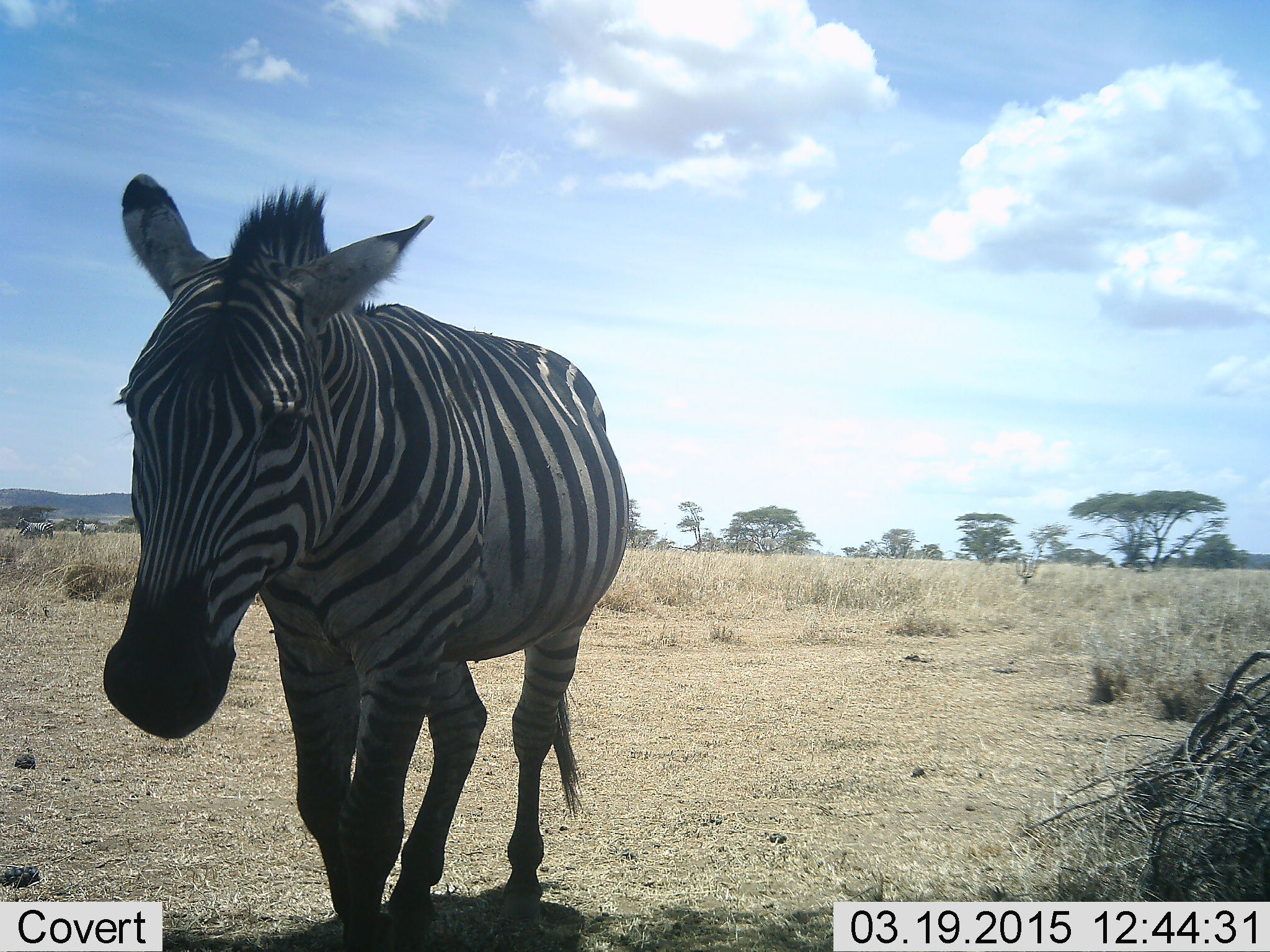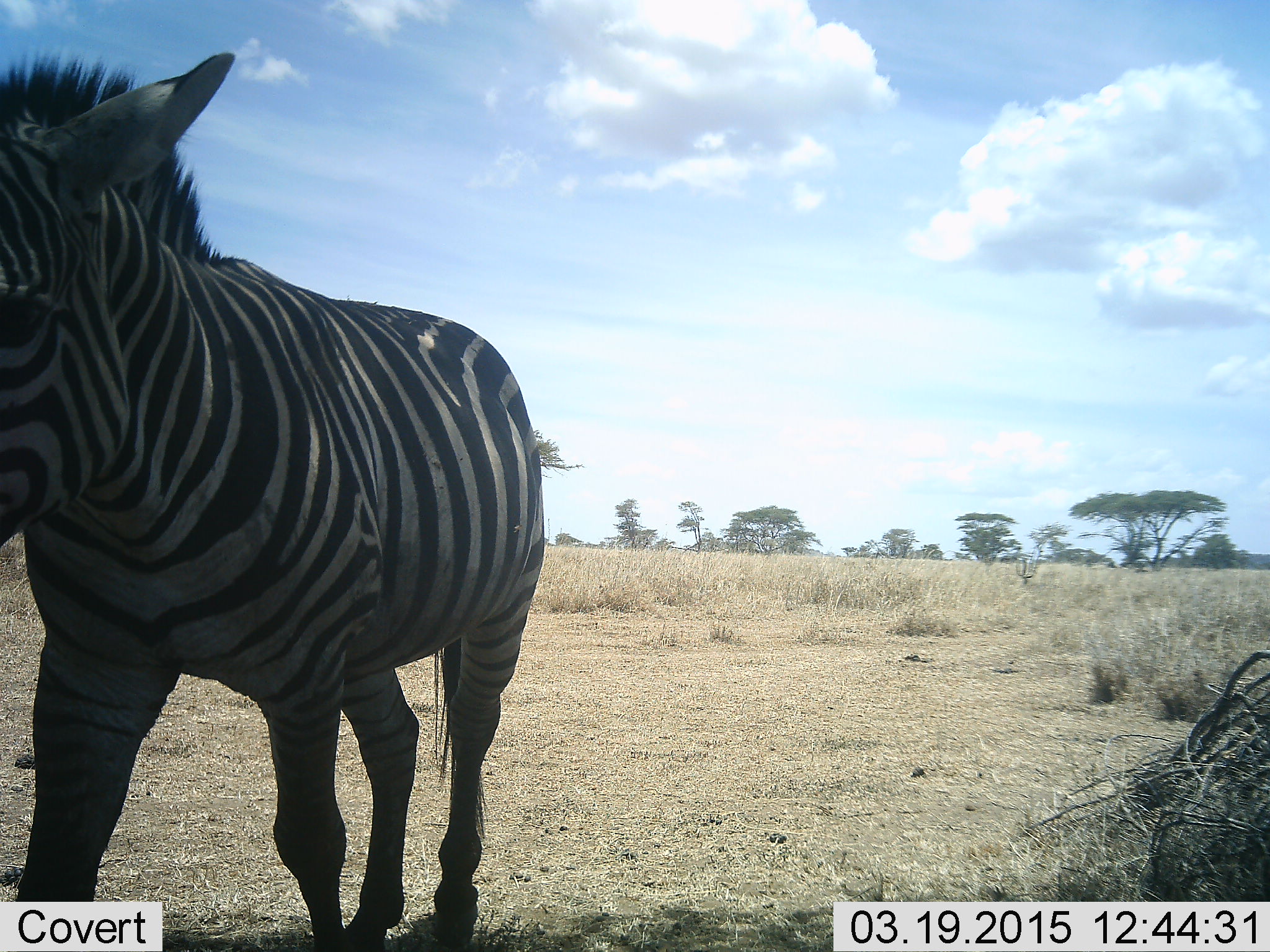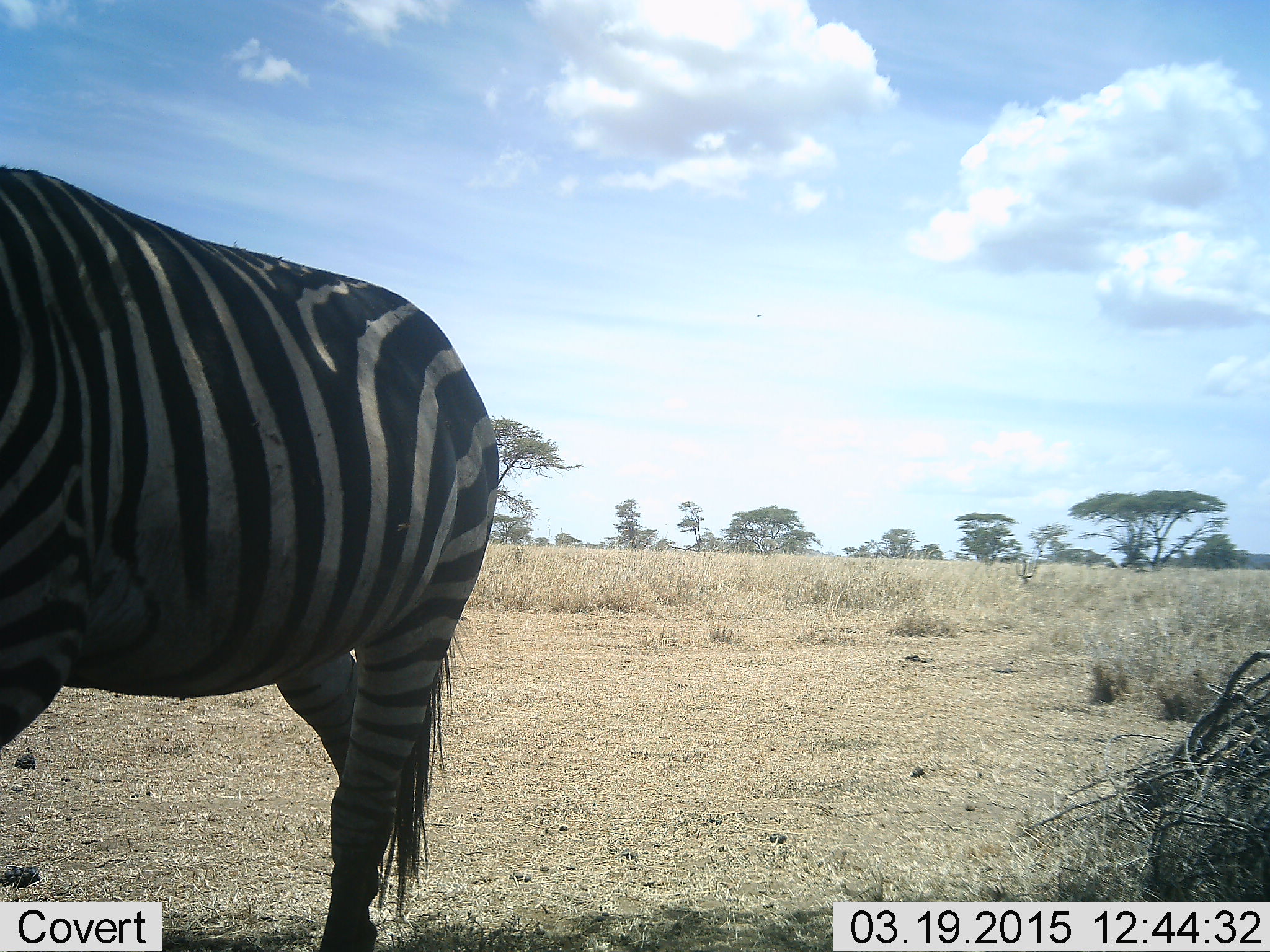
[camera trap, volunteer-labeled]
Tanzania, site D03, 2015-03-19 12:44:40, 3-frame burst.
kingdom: Animalia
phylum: Chordata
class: Mammalia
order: Perissodactyla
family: Equidae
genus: Equus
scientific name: Equus quagga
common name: plains zebra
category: zebra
Zebra (plains zebra) (Equus quagga), count 1. Behavior (volunteer vote fractions): standing 10%, resting 0%, moving 100%, interacting 0%. Young present (vote fraction): 0%. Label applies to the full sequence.